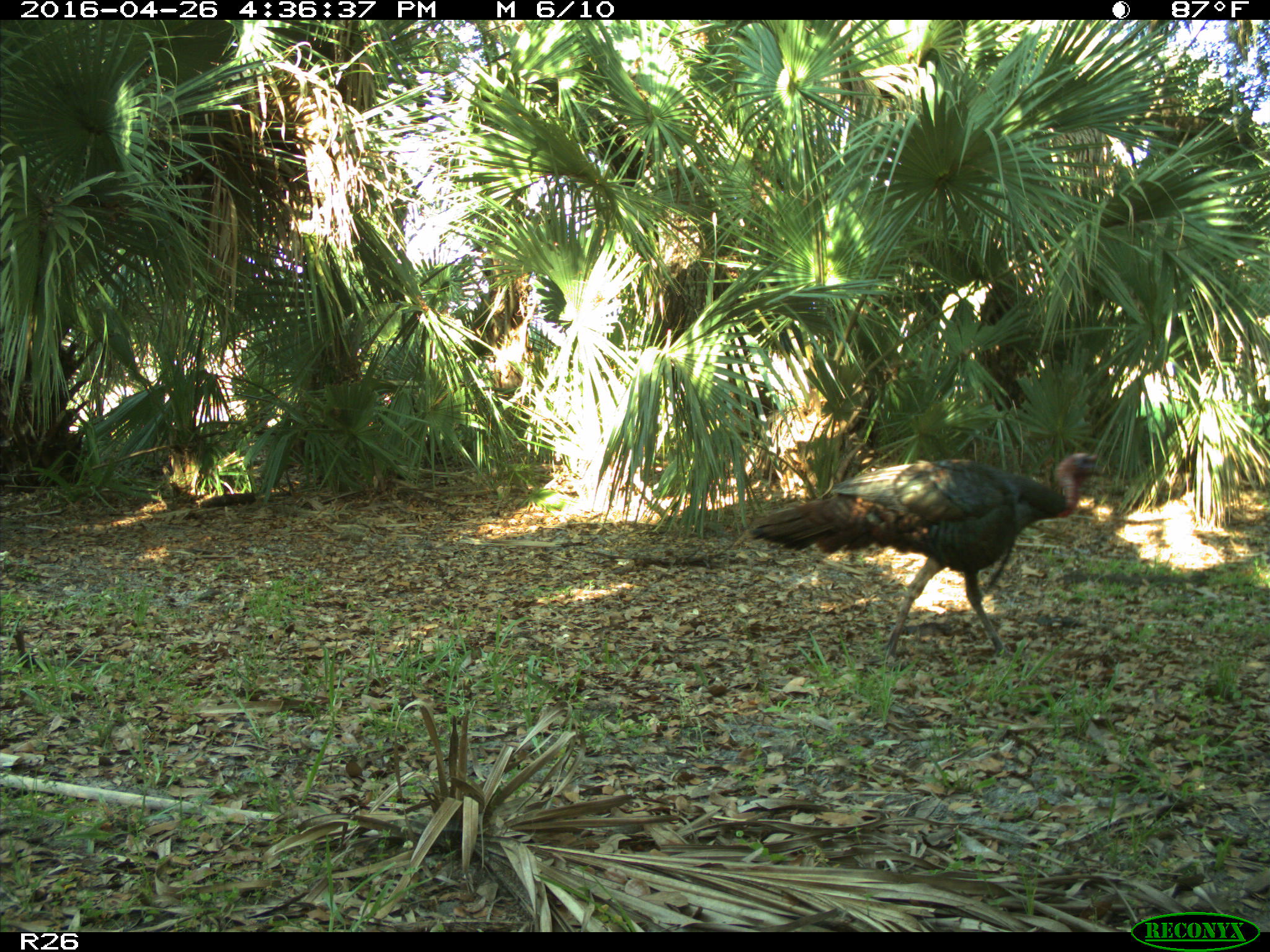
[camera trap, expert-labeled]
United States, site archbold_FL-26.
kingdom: Animalia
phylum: Chordata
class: Aves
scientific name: Aves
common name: birds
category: unidentified bird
Unidentified bird (birds) (Aves).